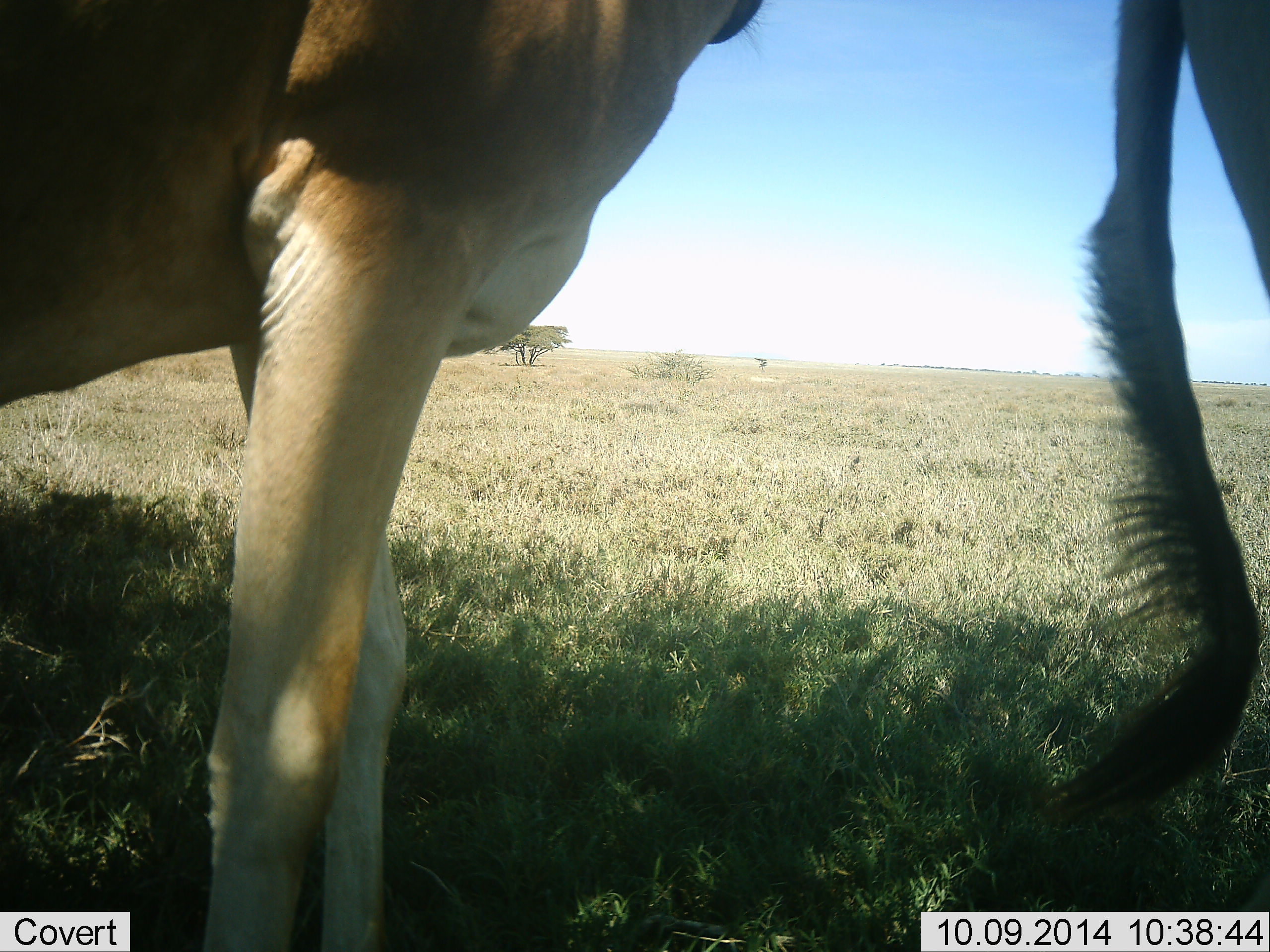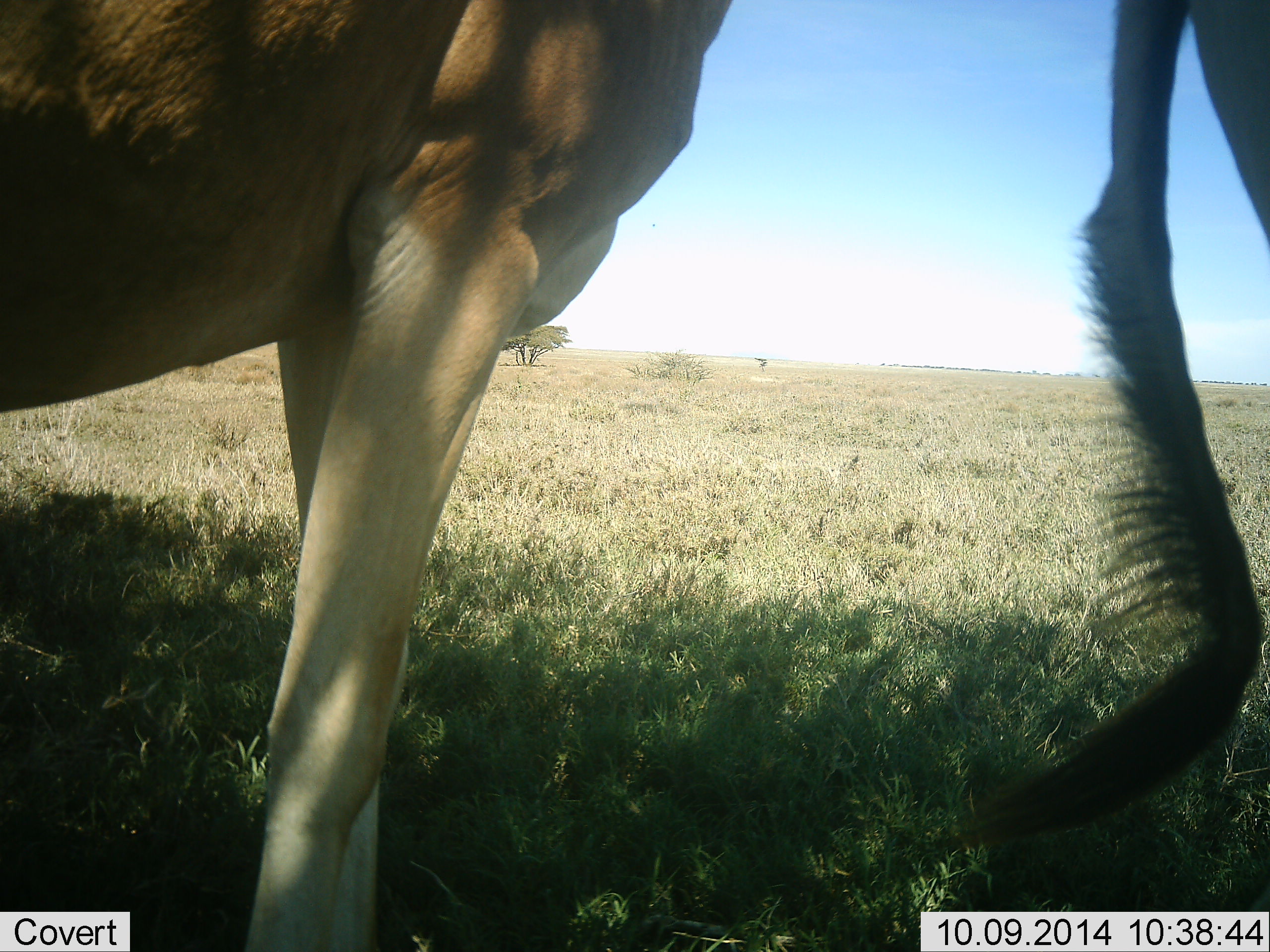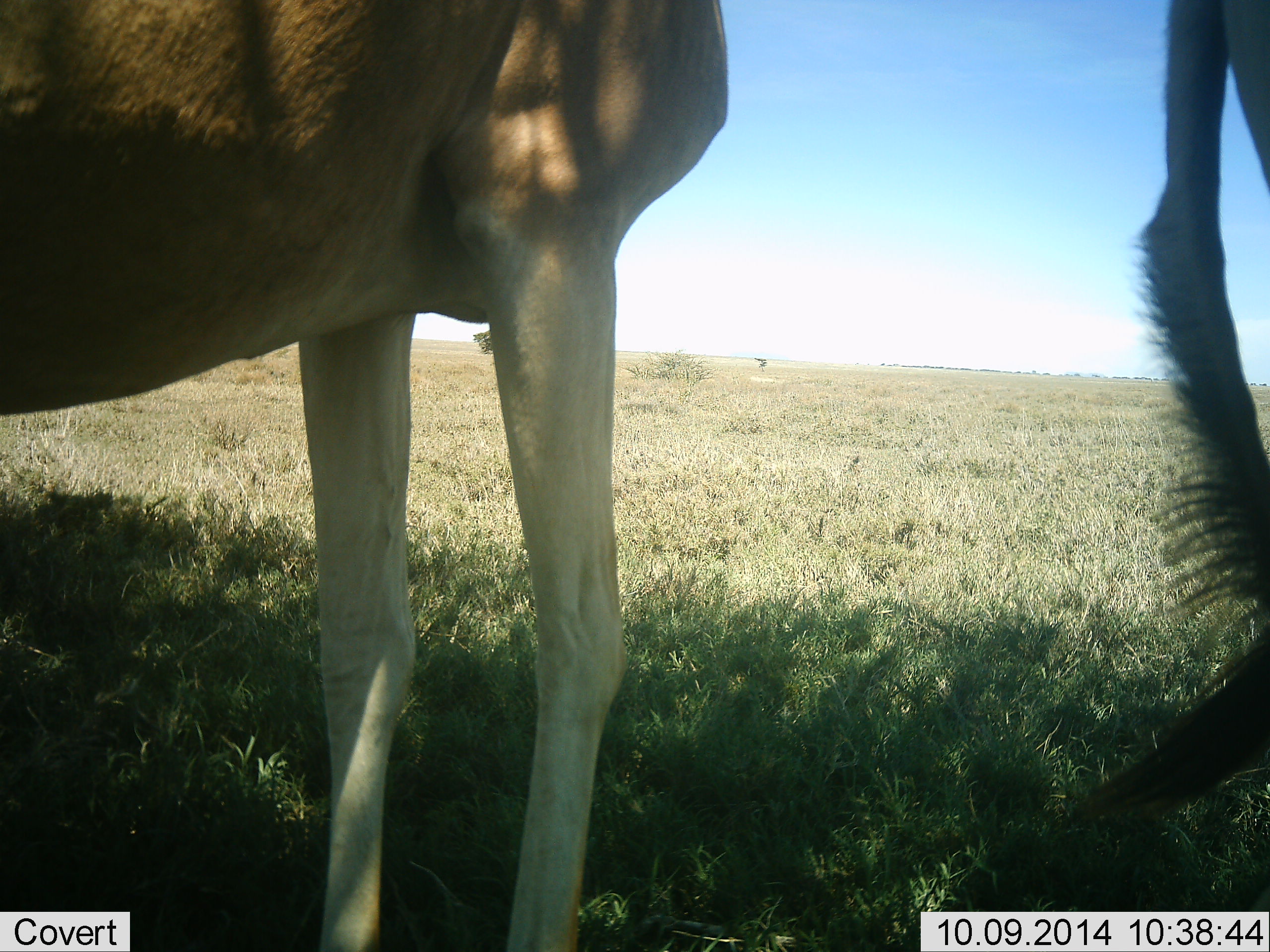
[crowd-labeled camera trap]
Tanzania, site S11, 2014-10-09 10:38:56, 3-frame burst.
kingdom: Animalia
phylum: Chordata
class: Mammalia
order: Artiodactyla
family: Bovidae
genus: Alcelaphus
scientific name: Alcelaphus buselaphus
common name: hartebeest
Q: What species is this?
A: Hartebeest (Alcelaphus buselaphus).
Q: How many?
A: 2.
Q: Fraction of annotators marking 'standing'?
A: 70%.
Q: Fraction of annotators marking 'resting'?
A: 0%.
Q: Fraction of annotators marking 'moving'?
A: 20%.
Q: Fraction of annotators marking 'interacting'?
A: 0%.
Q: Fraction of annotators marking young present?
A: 0%.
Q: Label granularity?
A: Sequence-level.